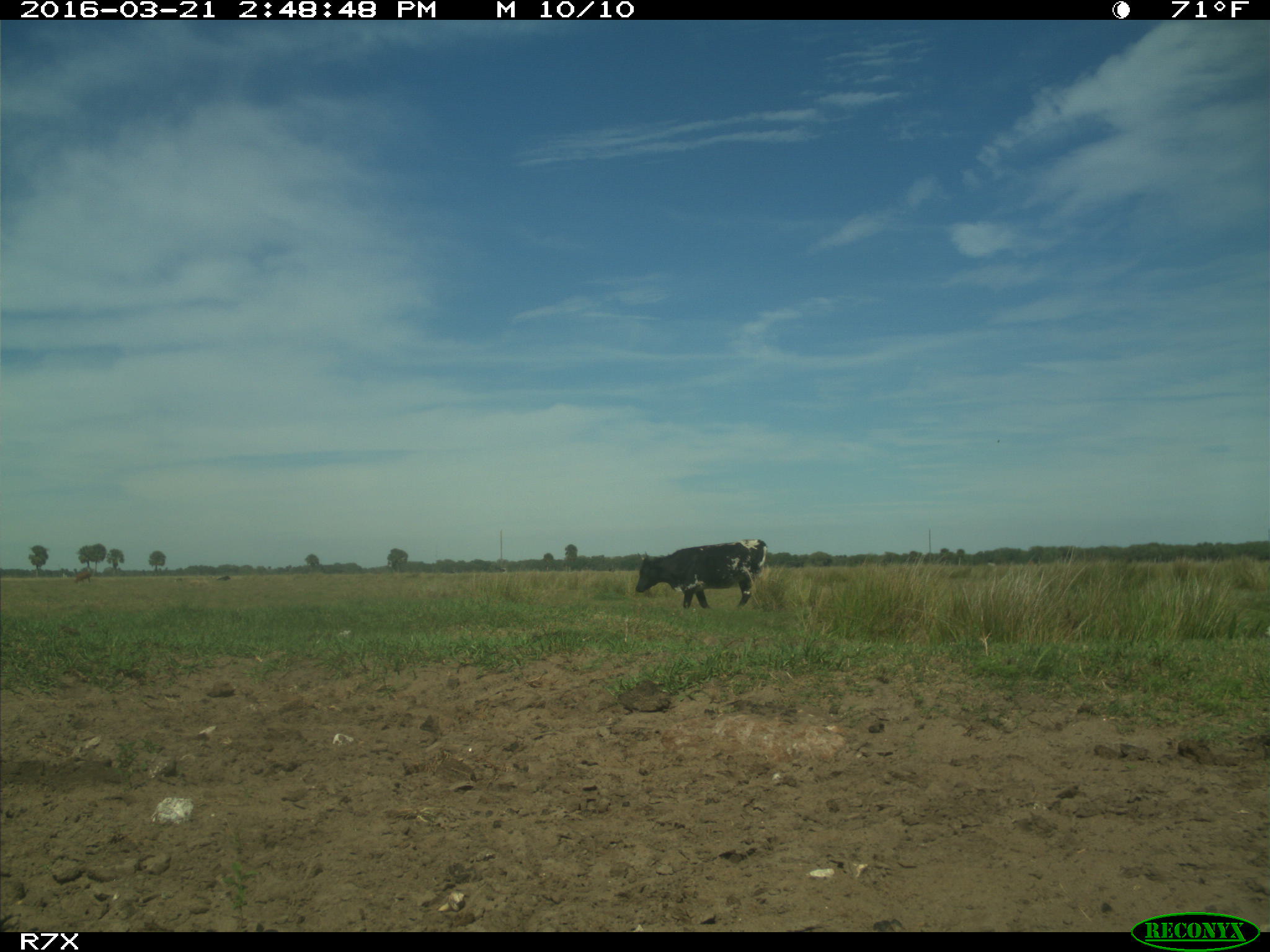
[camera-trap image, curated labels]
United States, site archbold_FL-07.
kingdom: Animalia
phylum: Chordata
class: Mammalia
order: Artiodactyla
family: Bovidae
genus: Bos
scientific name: Bos taurus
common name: domestic cow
Bos taurus (domestic cow).